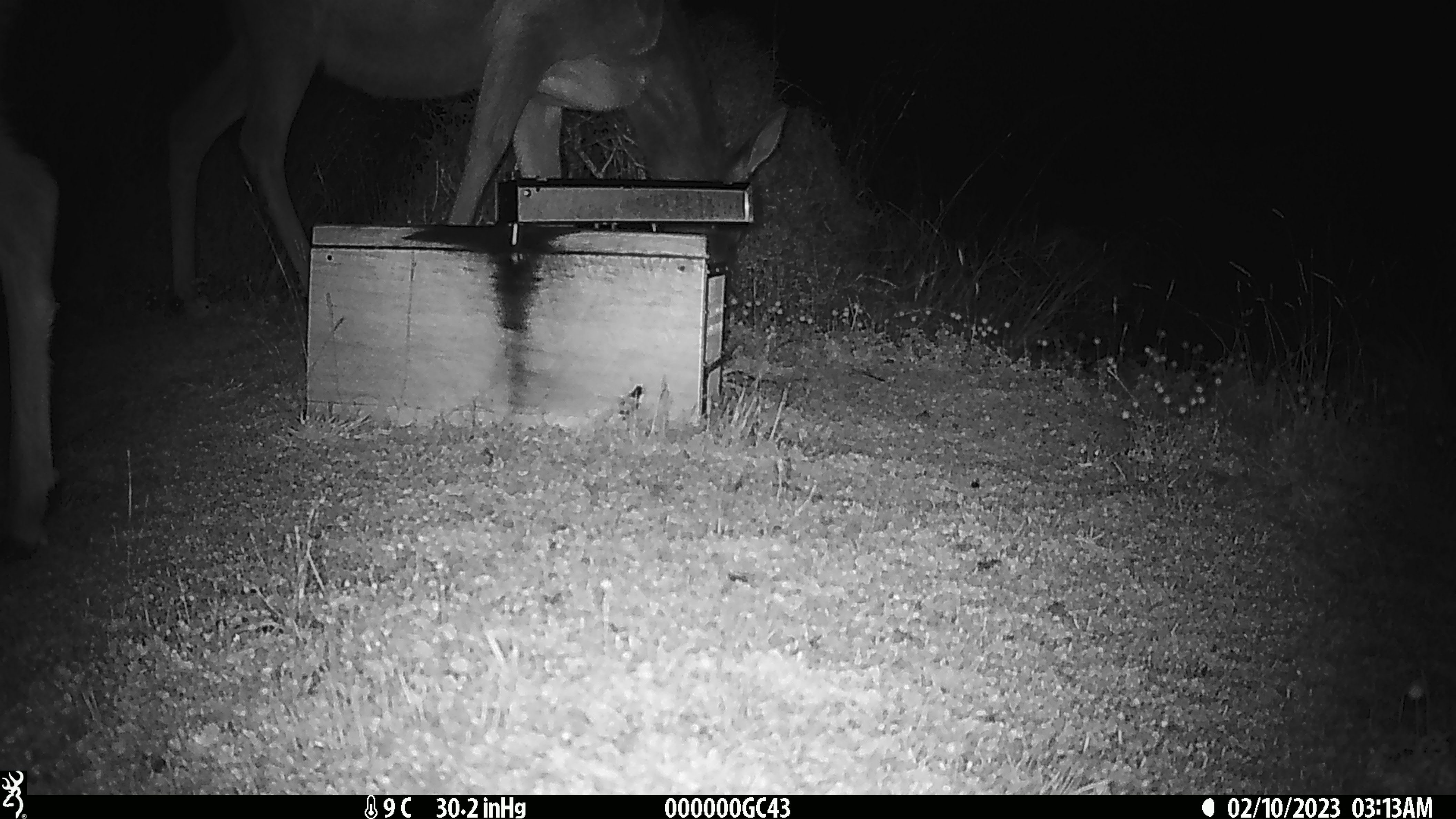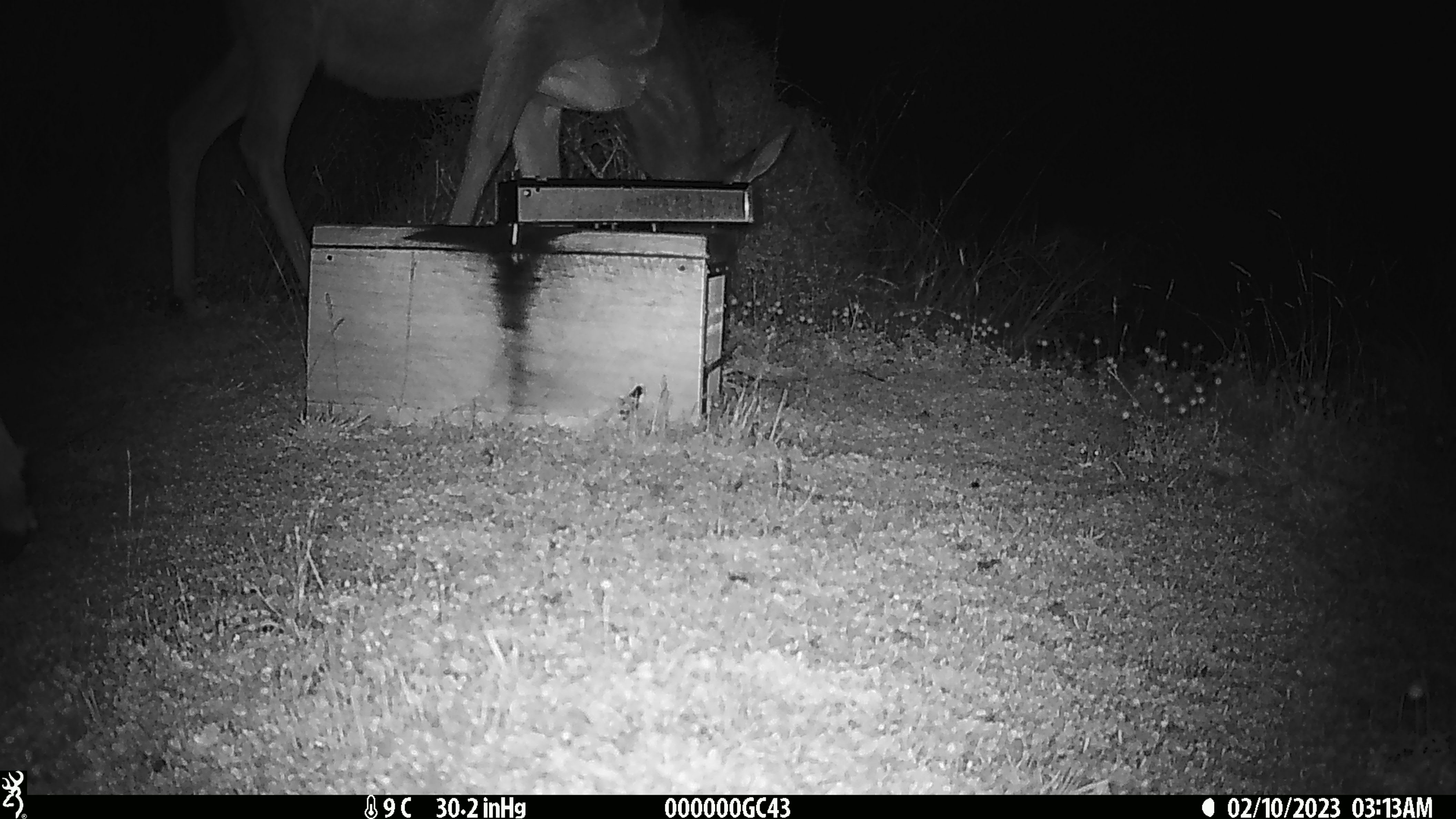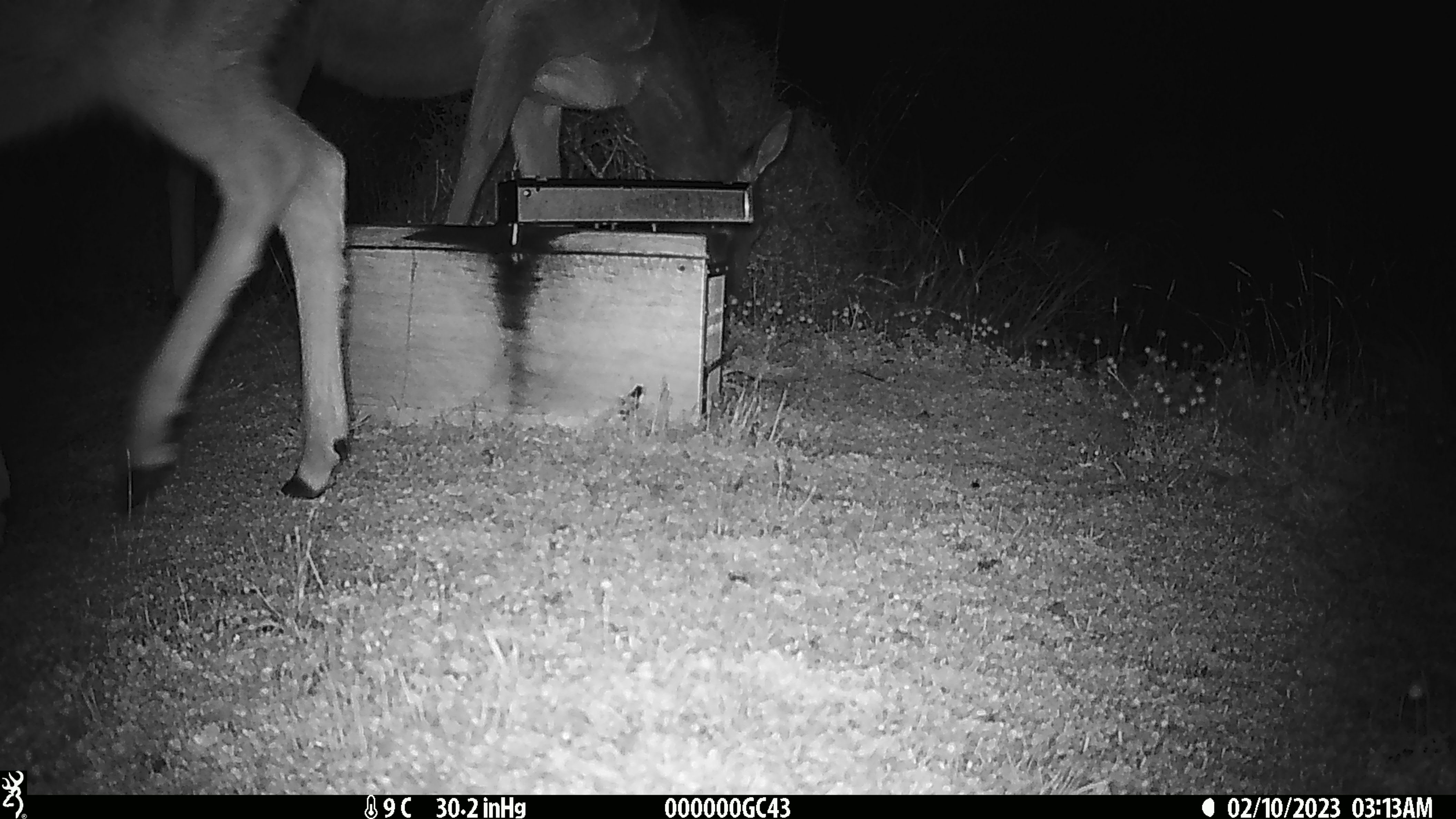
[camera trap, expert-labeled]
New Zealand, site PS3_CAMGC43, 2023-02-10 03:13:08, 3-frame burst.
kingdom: Animalia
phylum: Chordata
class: Mammalia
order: Artiodactyla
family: Cervidae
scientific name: Cervidae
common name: deer